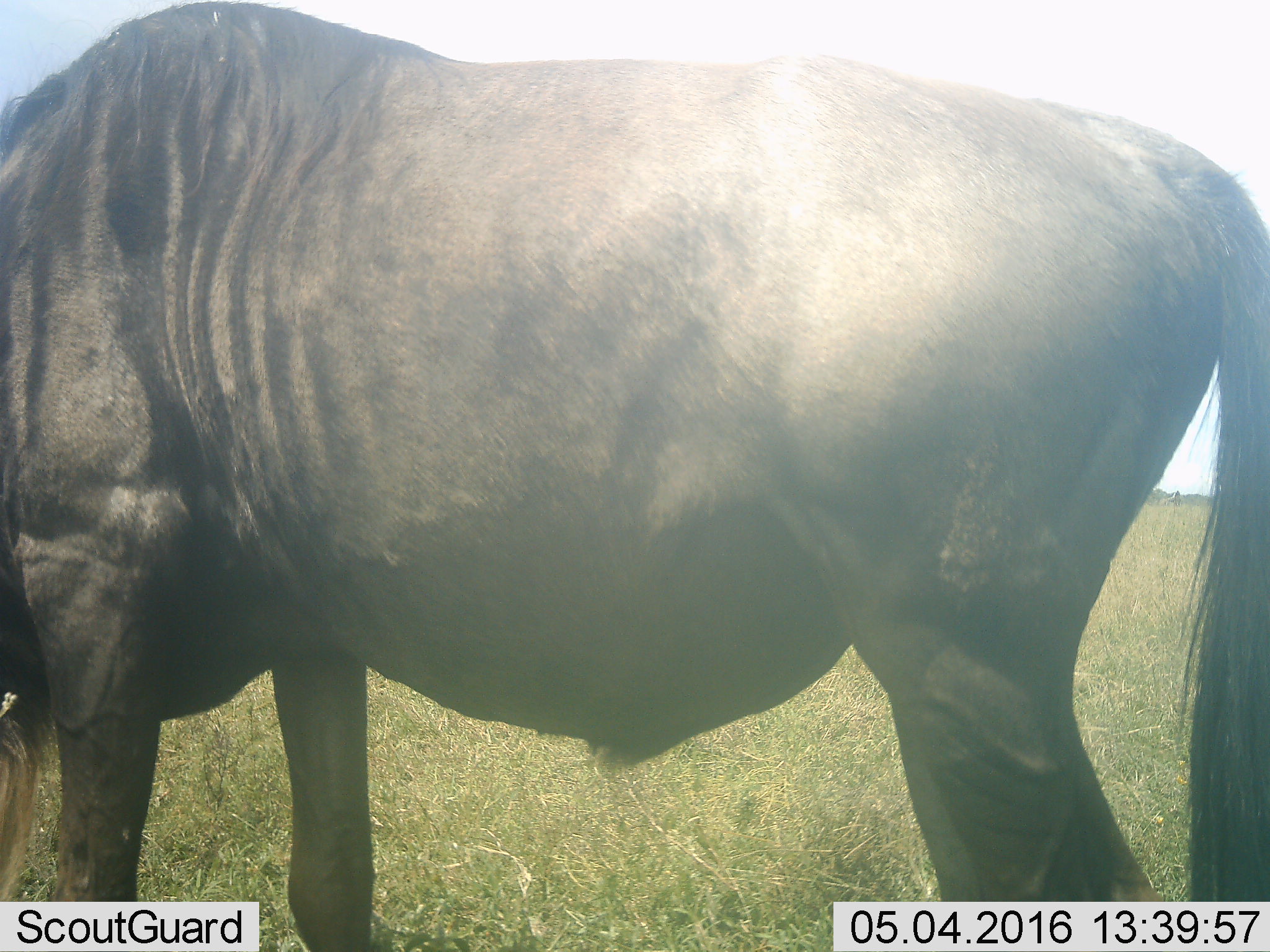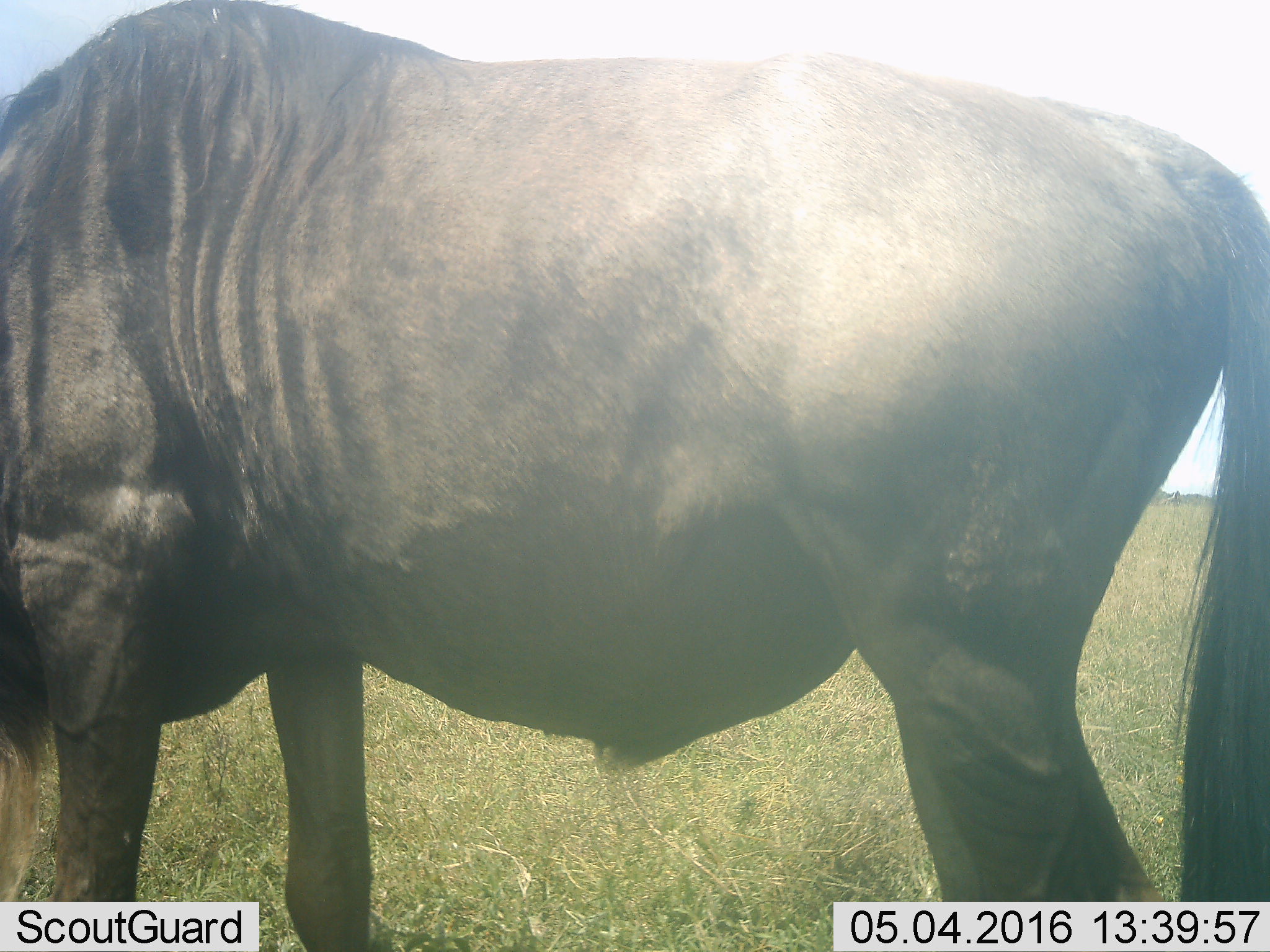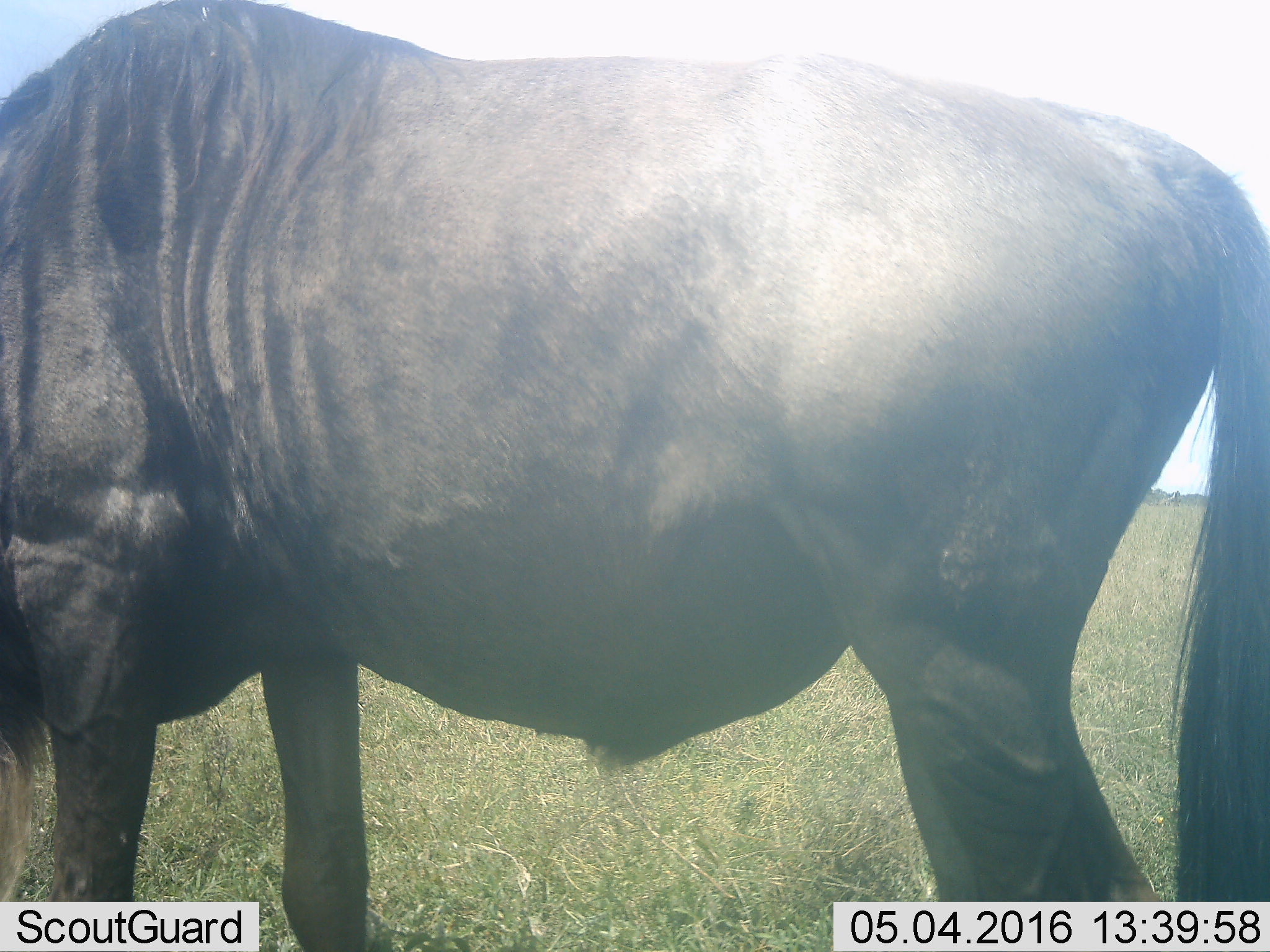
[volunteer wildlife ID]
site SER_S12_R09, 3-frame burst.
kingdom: Animalia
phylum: Chordata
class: Mammalia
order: Artiodactyla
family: Bovidae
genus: Connochaetes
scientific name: Connochaetes taurinus taurinus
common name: blue wildebeest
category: wildebeestblue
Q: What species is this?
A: Wildebeestblue (blue wildebeest) (Connochaetes taurinus taurinus).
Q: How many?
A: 1.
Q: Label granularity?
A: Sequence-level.